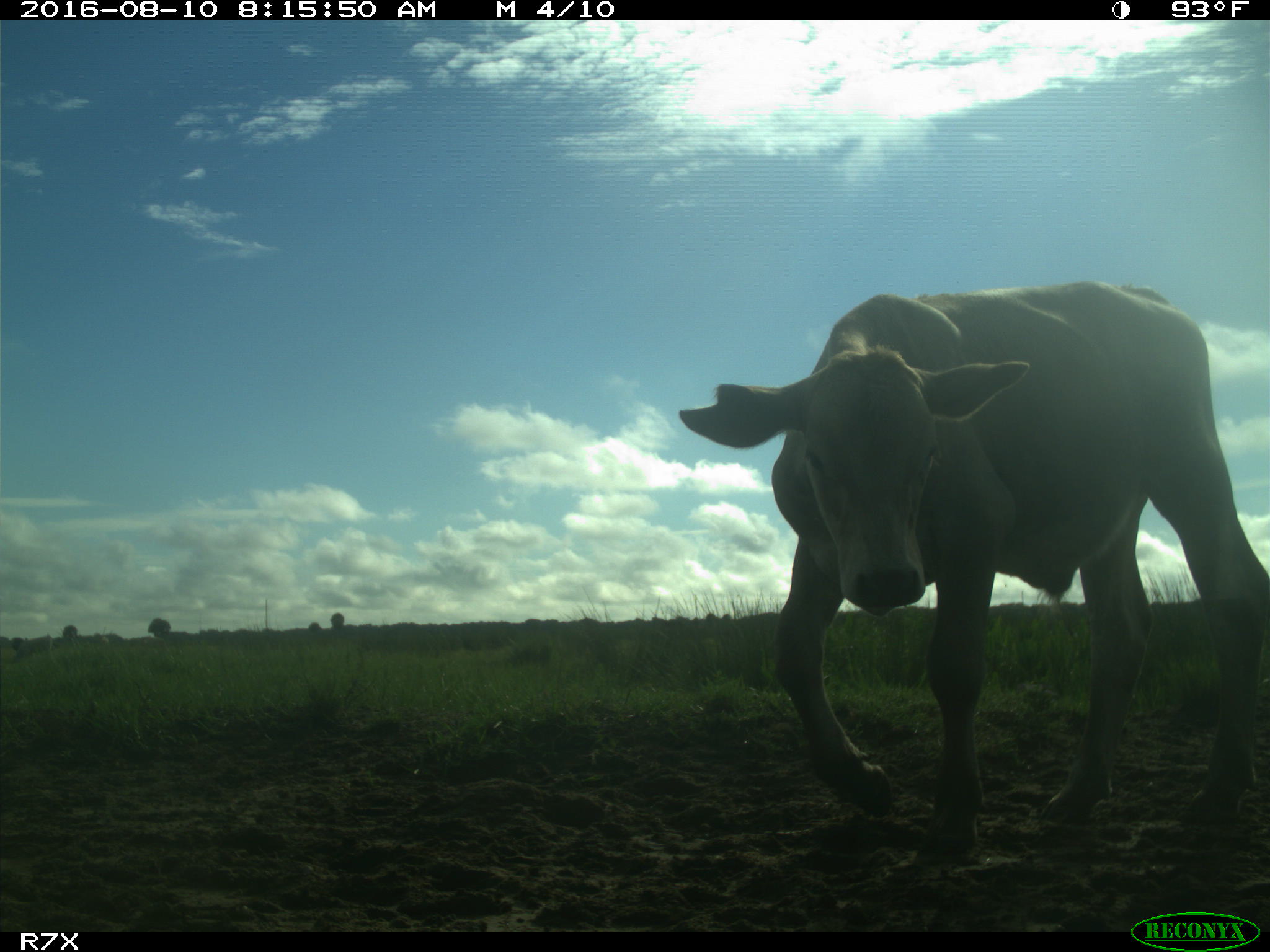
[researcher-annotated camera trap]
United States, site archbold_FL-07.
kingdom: Animalia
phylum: Chordata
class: Mammalia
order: Artiodactyla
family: Bovidae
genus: Bos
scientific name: Bos taurus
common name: domestic cow